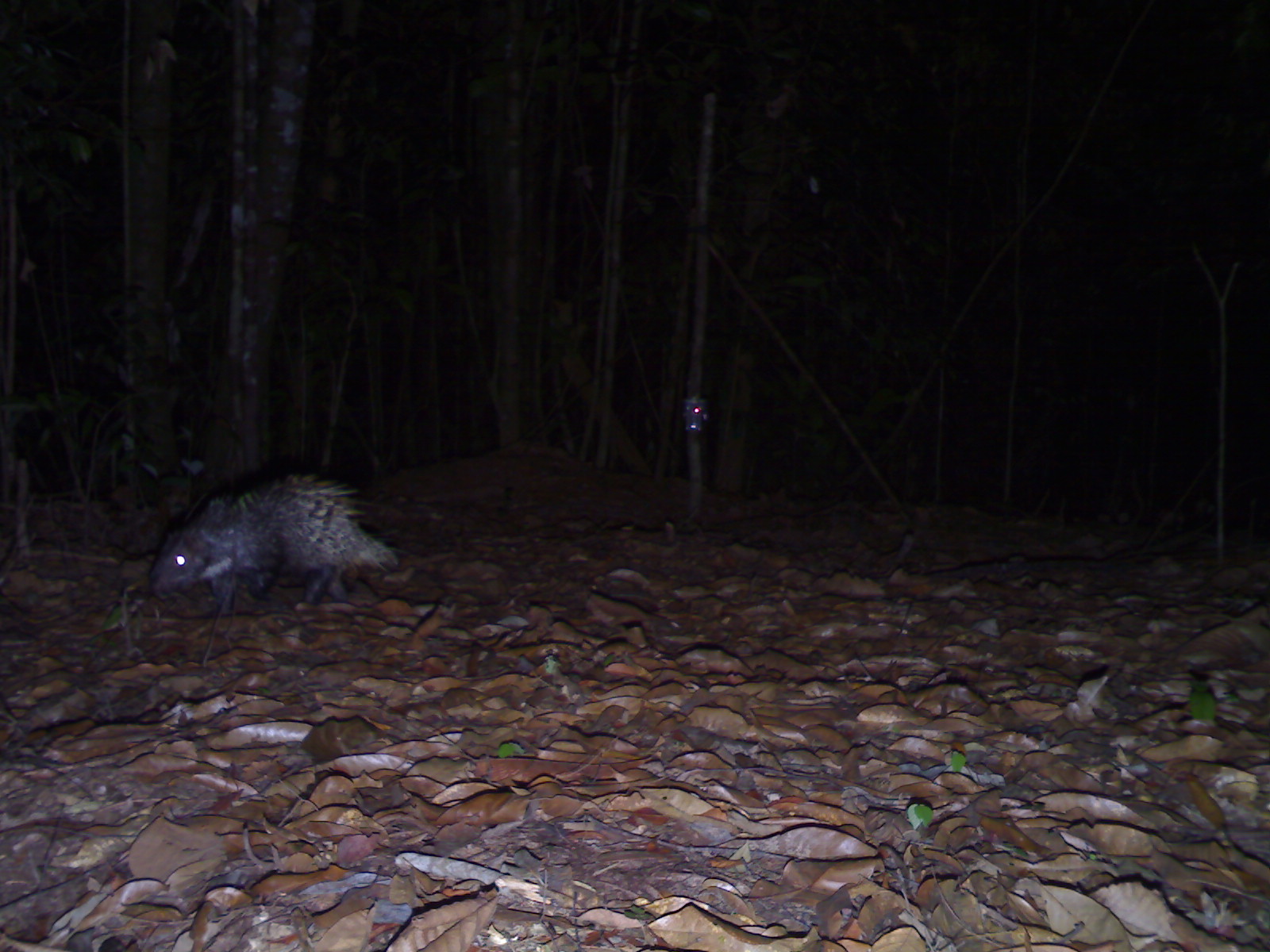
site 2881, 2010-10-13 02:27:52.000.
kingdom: Animalia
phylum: Chordata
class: Mammalia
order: Rodentia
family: Hystricidae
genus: Hystrix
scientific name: Hystrix brachyura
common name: east asian porcupine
Hystrix brachyura (east asian porcupine), count 1.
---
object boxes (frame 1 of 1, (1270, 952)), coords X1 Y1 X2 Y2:
hystrix brachyura: 146 472 407 613